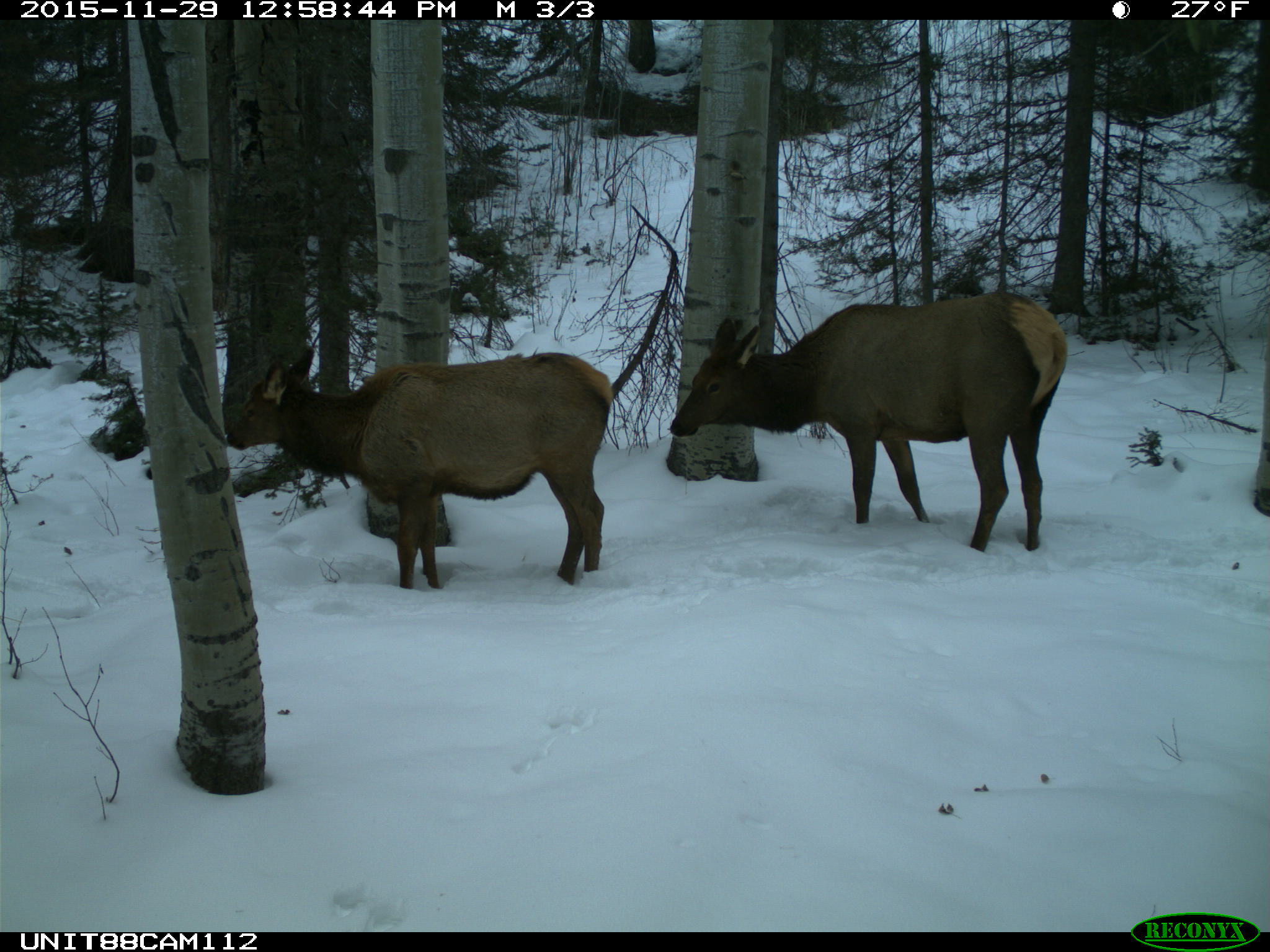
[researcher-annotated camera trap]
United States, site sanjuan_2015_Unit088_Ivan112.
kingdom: Animalia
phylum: Chordata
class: Mammalia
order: Artiodactyla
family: Cervidae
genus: Cervus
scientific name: Cervus elaphus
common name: red deer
Cervus elaphus (red deer).